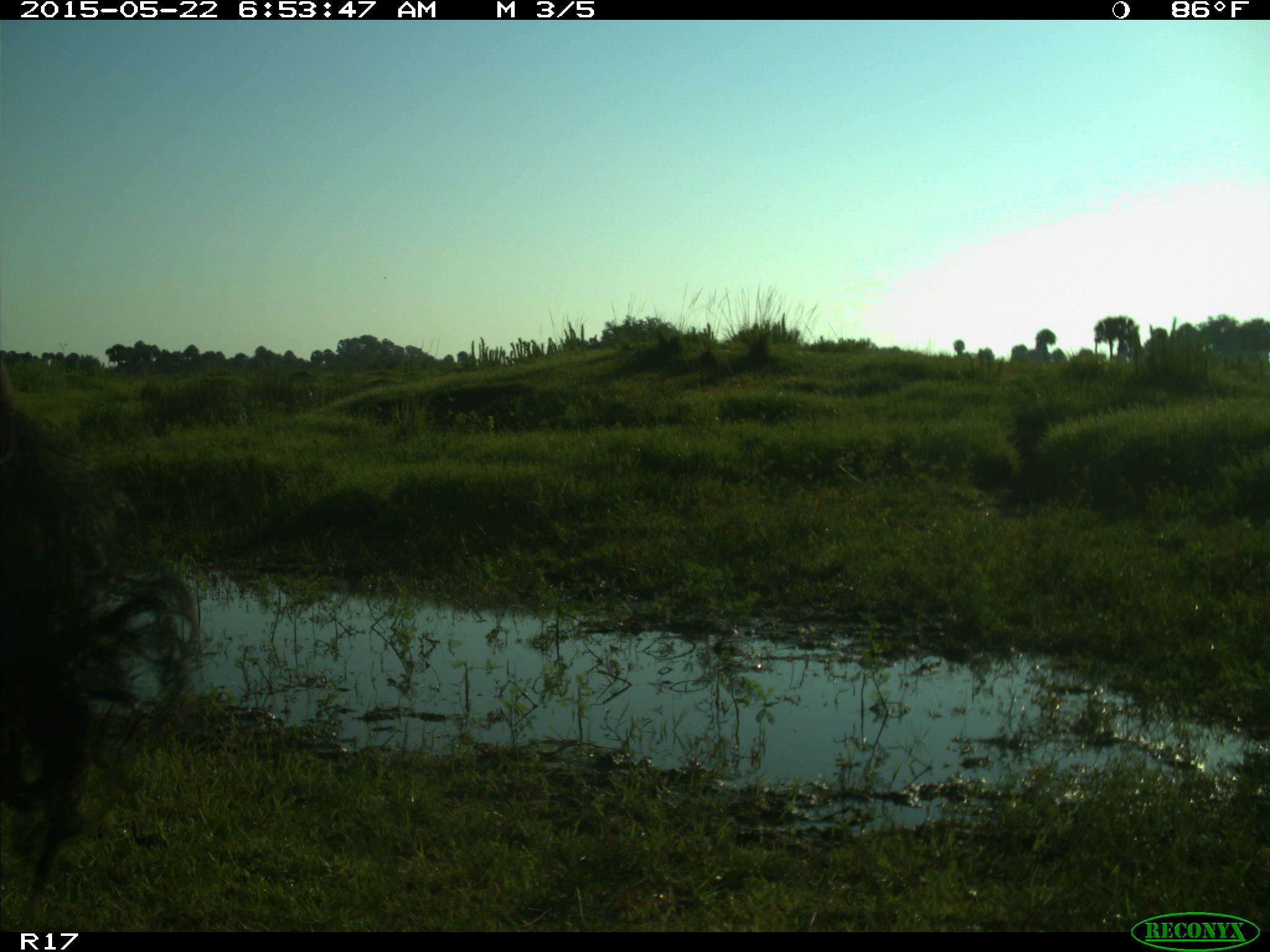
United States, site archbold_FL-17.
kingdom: Animalia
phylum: Chordata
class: Mammalia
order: Artiodactyla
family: Bovidae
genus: Bos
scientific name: Bos taurus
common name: domestic cow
Bos taurus (domestic cow).